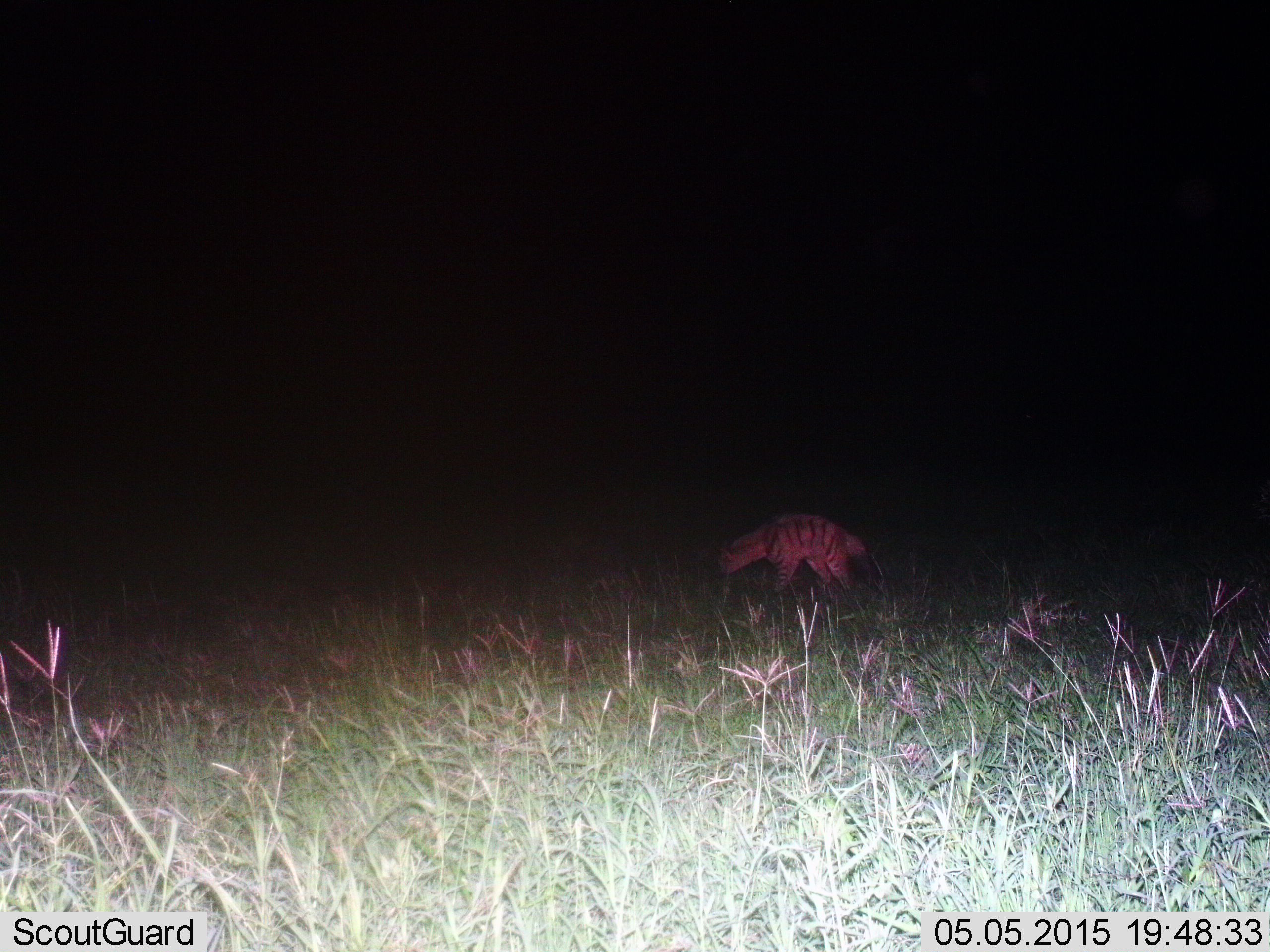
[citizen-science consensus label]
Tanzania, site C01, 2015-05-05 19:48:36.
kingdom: Animalia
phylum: Chordata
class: Mammalia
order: Carnivora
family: Hyaenidae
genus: Hyaena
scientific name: Hyaena hyaena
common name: striped hyena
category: hyenastriped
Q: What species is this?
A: Hyenastriped (striped hyena) (Hyaena hyaena).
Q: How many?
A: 1.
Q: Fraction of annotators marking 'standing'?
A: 40%.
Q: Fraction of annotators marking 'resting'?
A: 10%.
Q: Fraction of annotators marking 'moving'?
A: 60%.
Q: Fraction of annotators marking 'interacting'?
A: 0%.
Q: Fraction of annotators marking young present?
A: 0%.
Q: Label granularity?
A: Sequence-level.